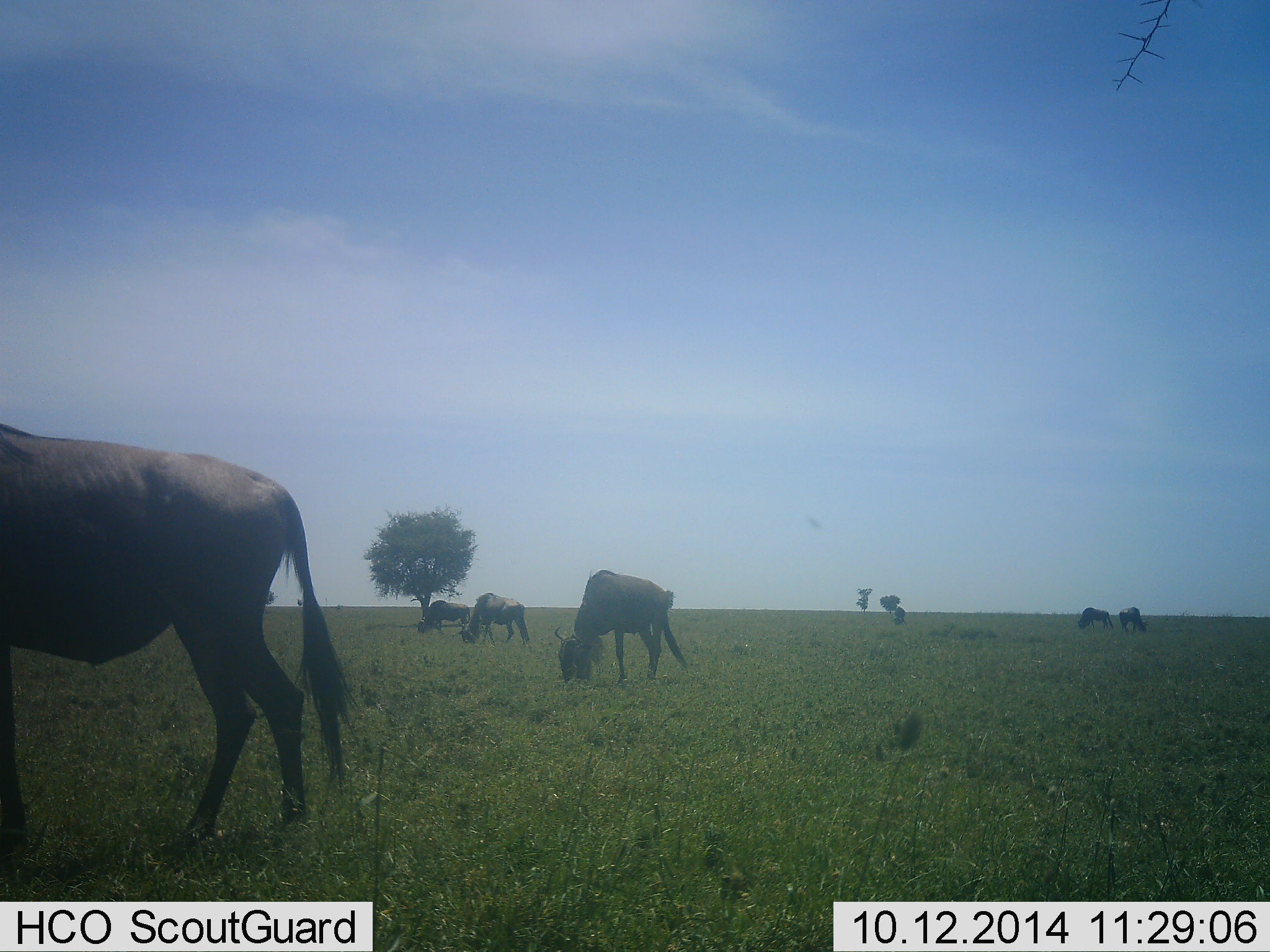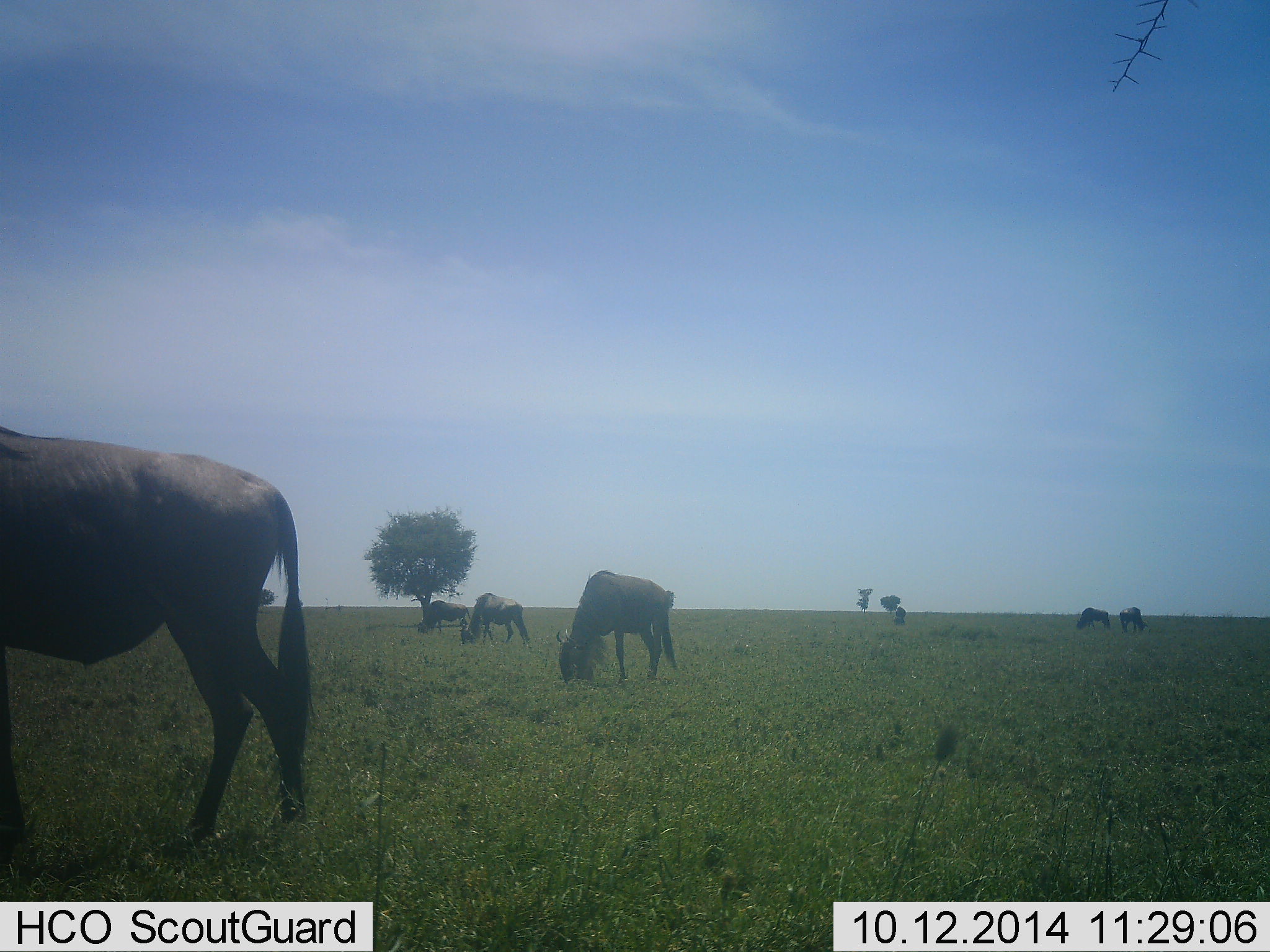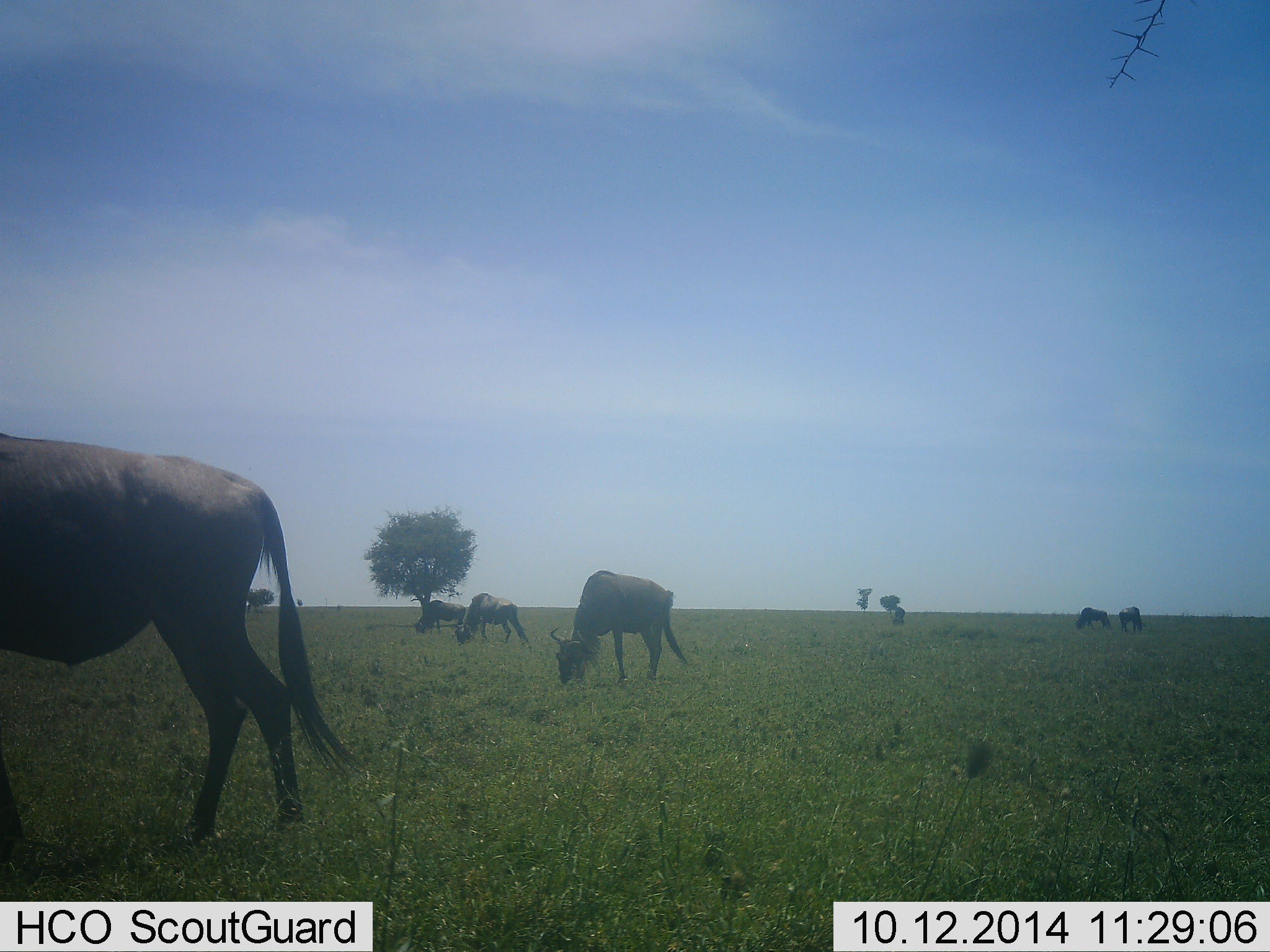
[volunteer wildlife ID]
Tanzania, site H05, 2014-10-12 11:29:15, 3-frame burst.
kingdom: Animalia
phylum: Chordata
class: Mammalia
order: Artiodactyla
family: Bovidae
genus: Connochaetes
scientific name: Connochaetes taurinus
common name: blue wildebeest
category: wildebeest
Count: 7.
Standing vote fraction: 20%.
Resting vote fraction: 0%.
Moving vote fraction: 10%.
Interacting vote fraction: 0%.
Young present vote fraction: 0%.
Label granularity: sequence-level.